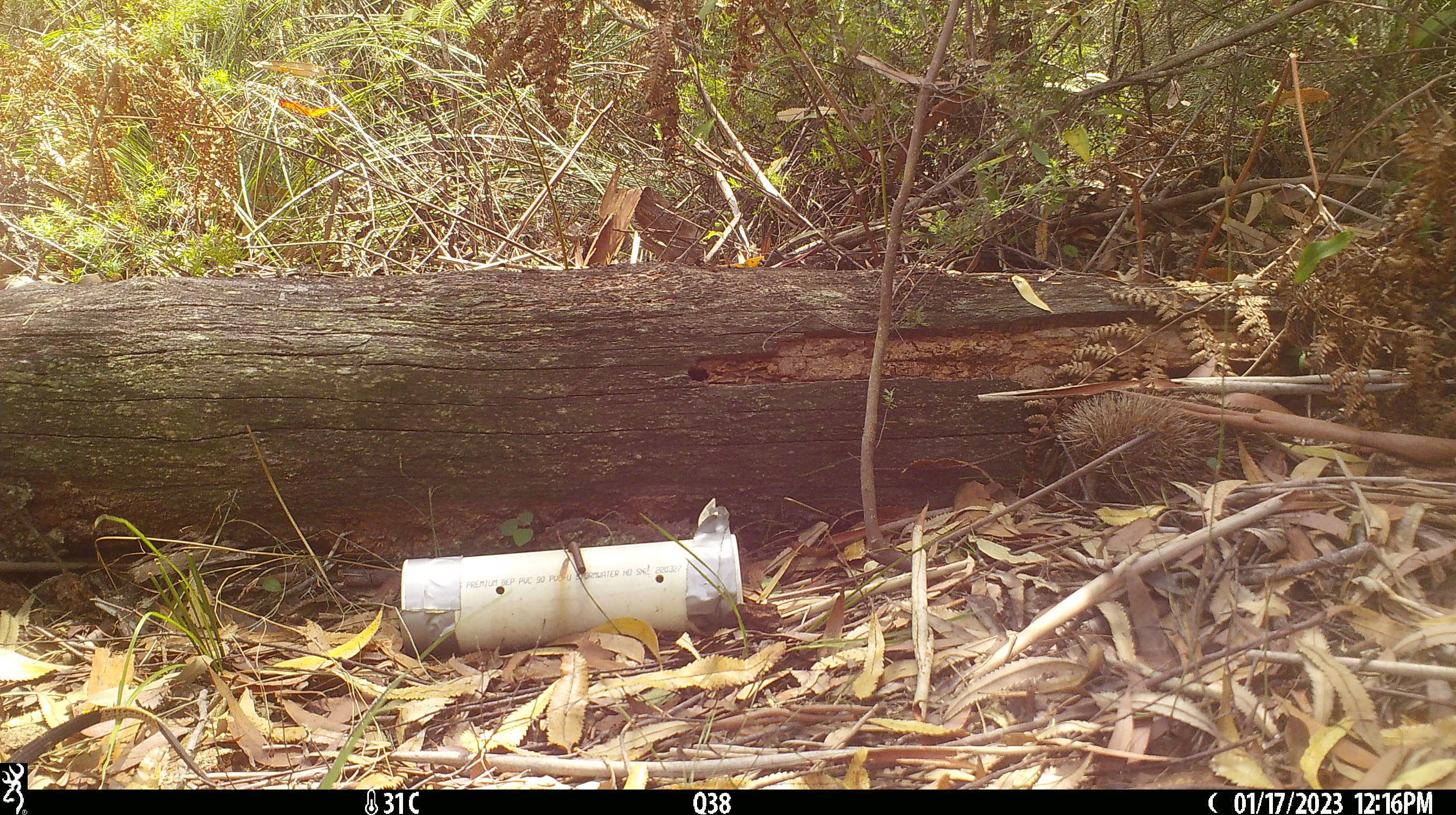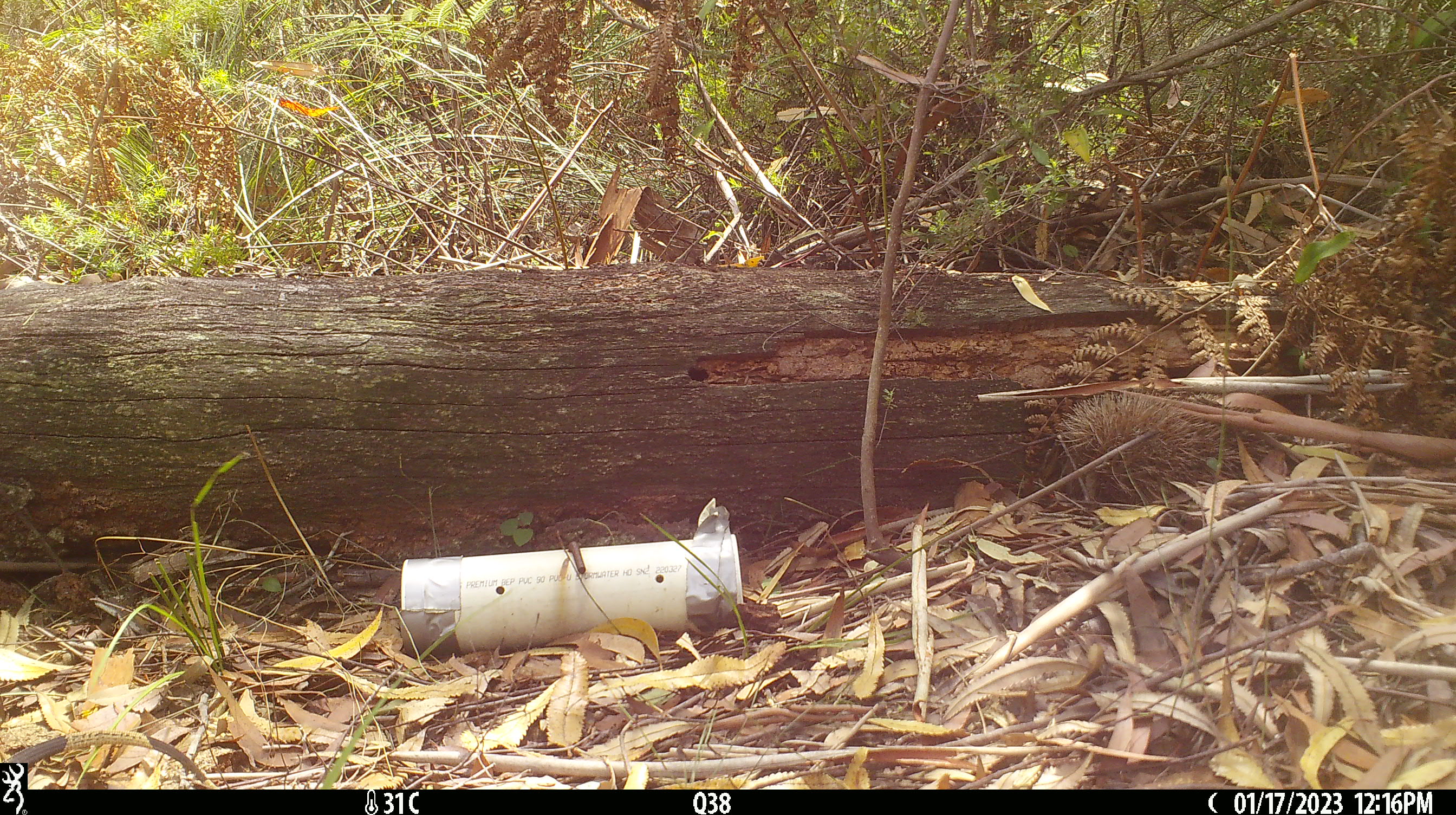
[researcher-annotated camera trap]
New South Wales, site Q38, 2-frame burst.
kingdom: Animalia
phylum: Chordata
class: Reptilia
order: Squamata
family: Varanidae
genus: Varanus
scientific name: Varanus varius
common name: lace monitor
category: goanna